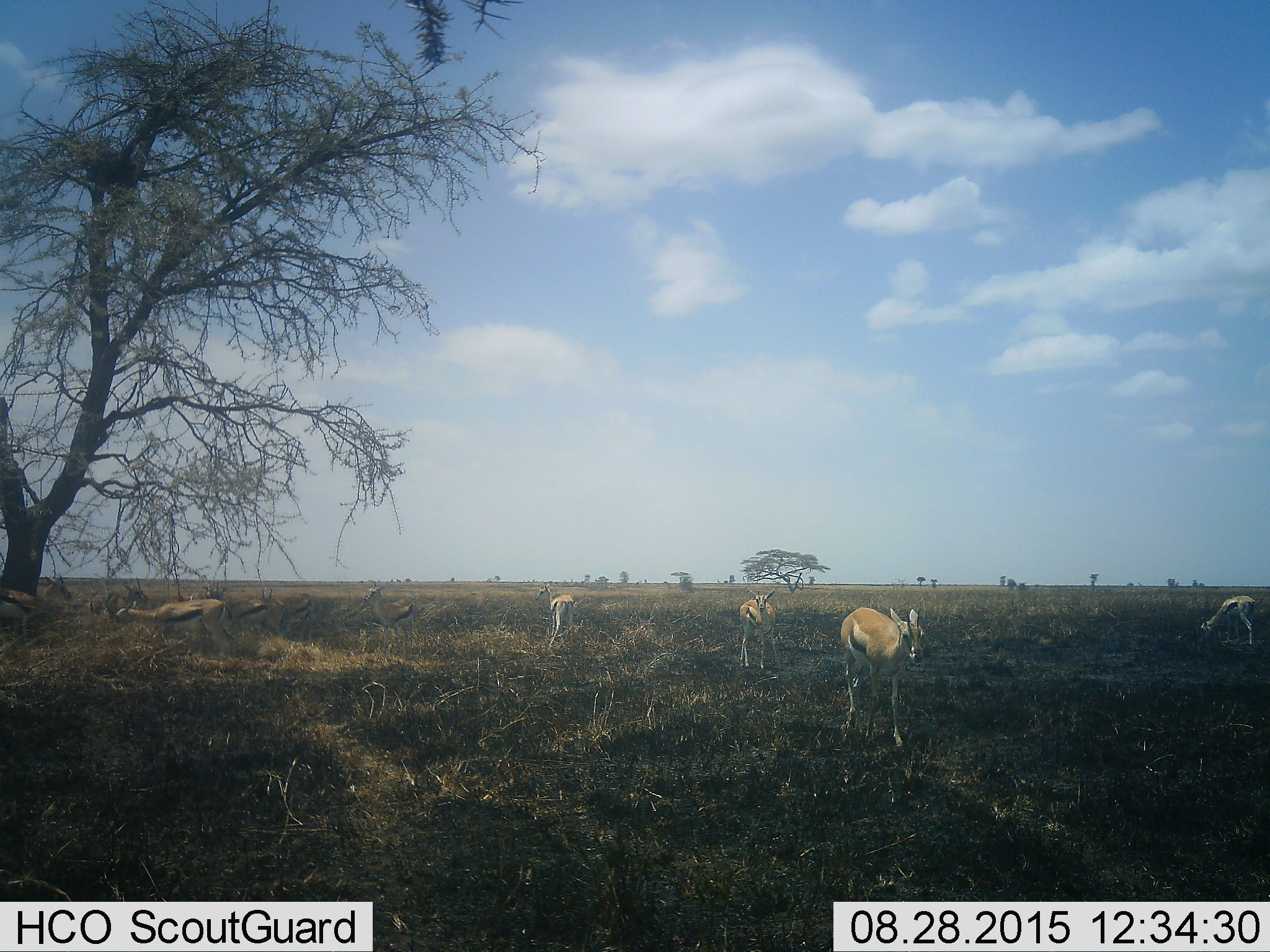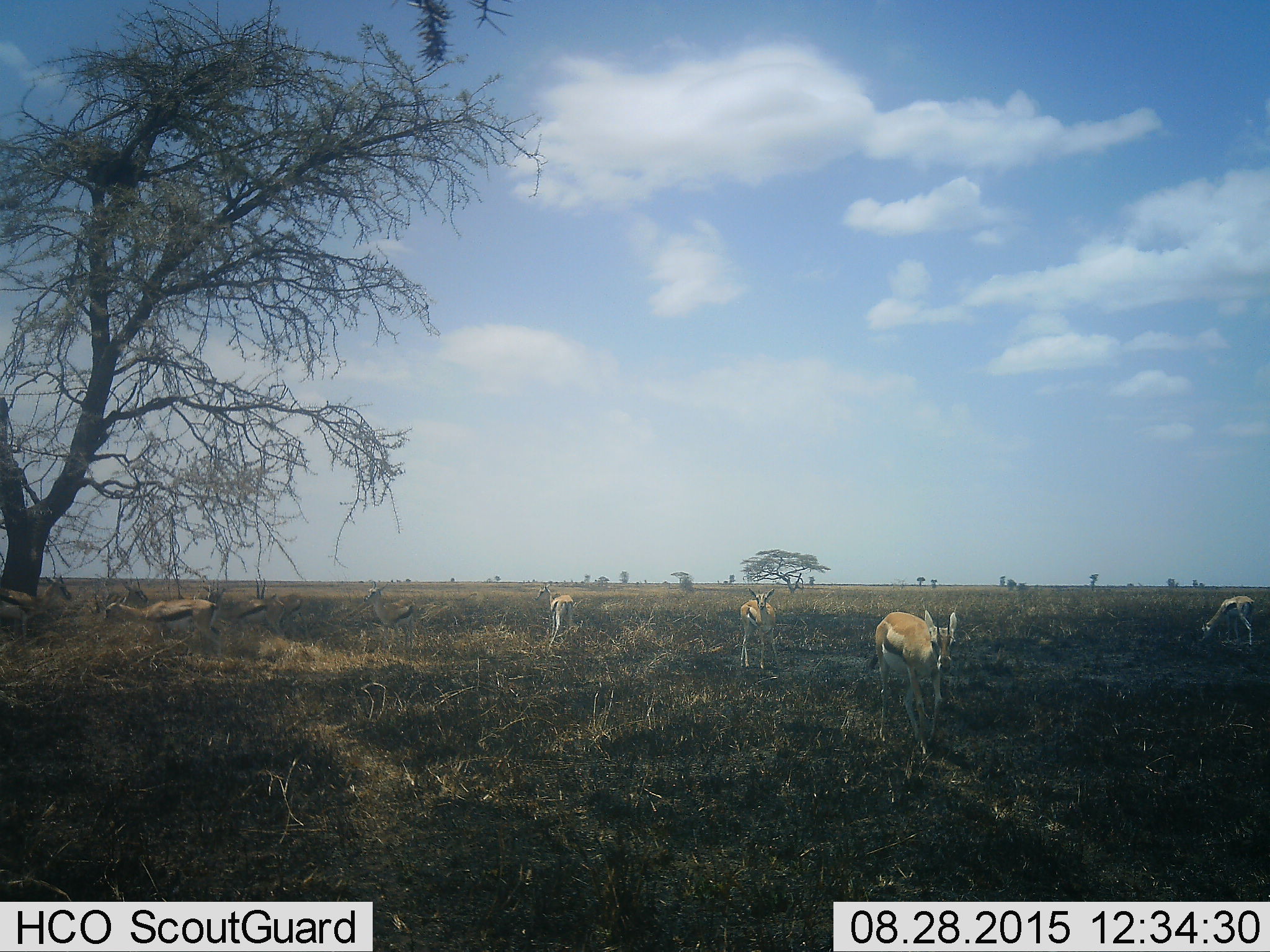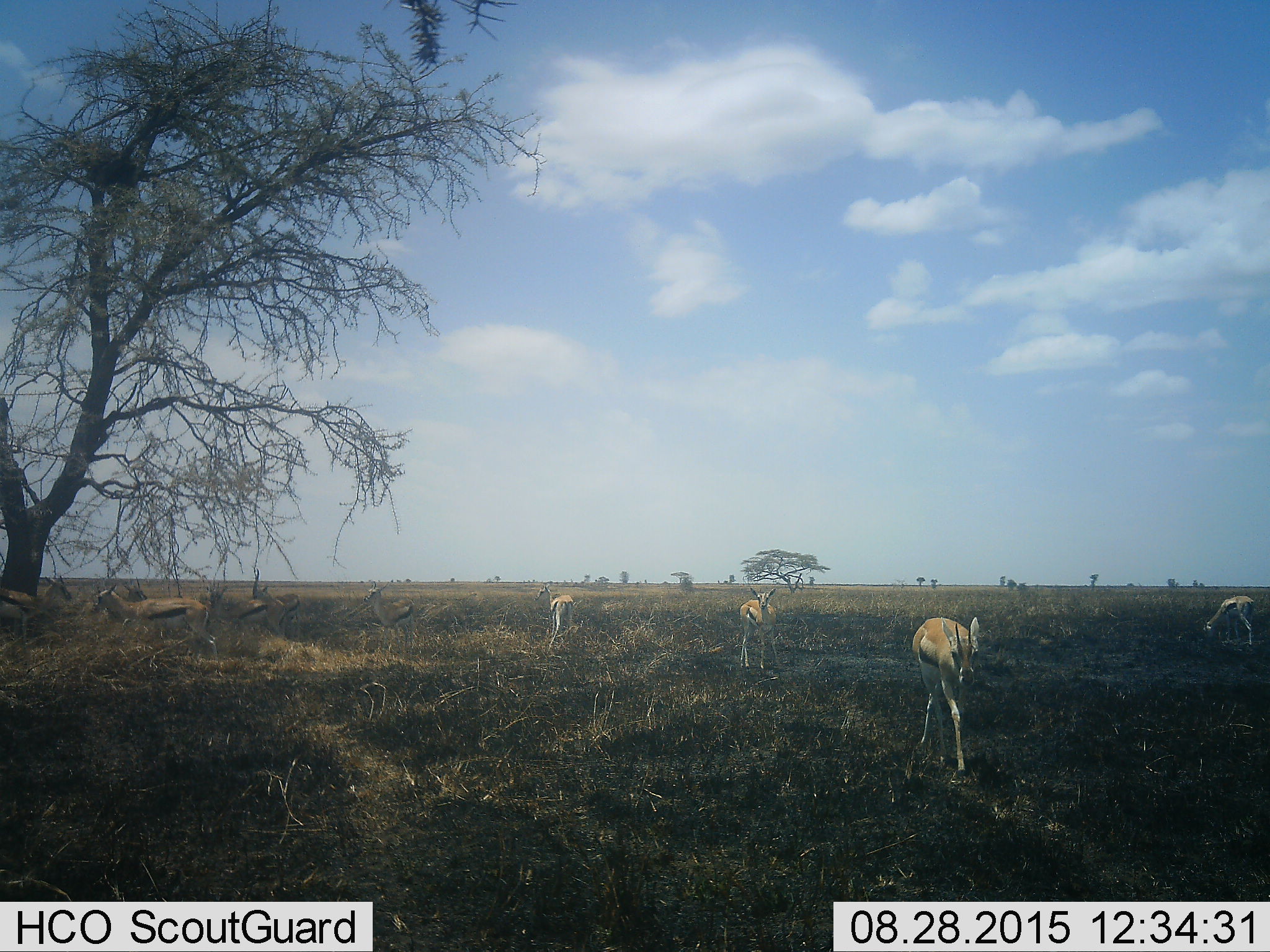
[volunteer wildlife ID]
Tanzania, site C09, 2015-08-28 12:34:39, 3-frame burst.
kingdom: Animalia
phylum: Chordata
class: Mammalia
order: Artiodactyla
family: Bovidae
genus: Eudorcas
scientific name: Eudorcas thomsonii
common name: thomson's gazelle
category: gazellethomsons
Gazellethomsons (thomson's gazelle) (Eudorcas thomsonii), count 11-50. Behavior (volunteer vote fractions): standing 79%, resting 0%, moving 79%, interacting 0%. Young present (vote fraction): 21%. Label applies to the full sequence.